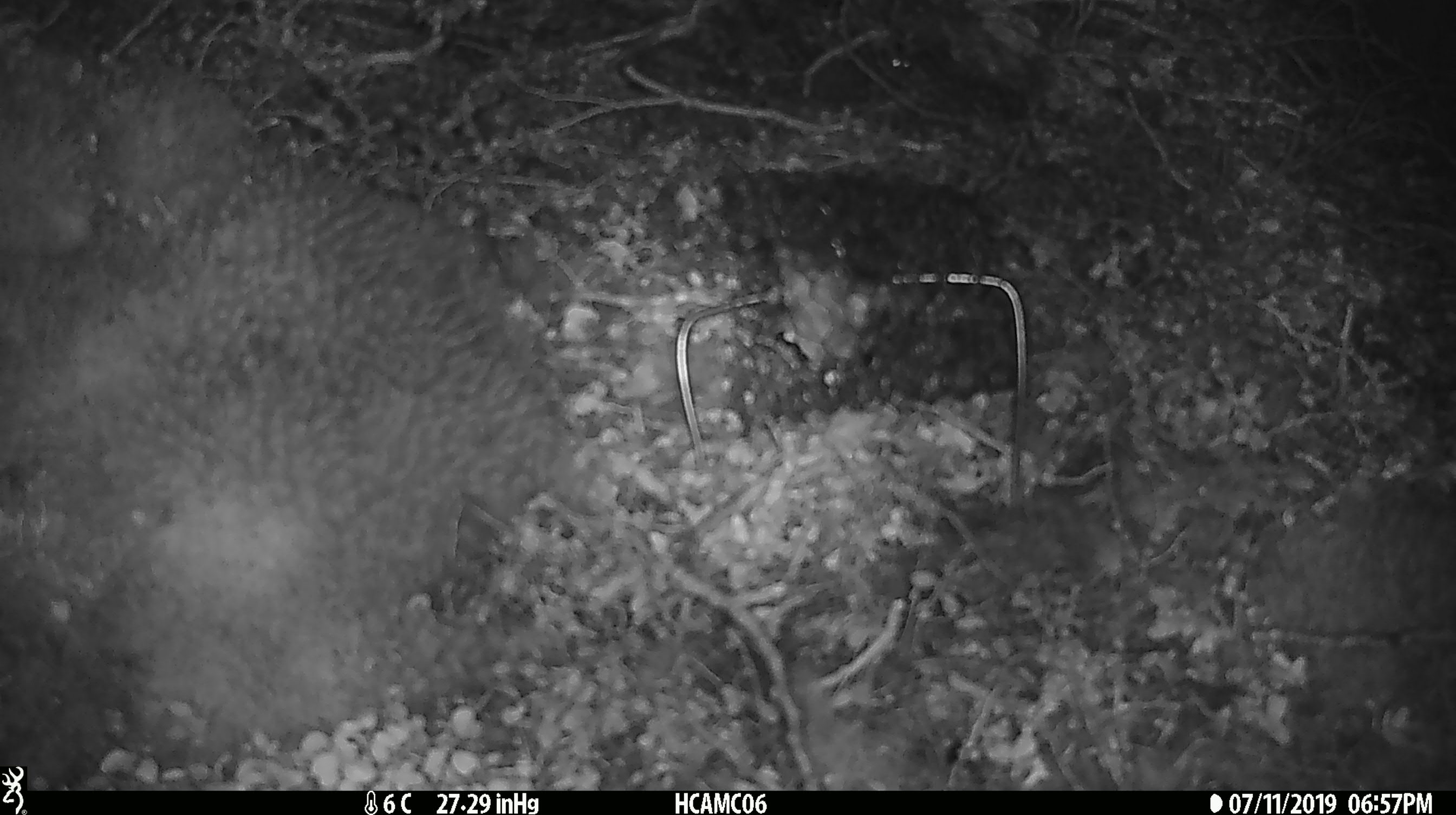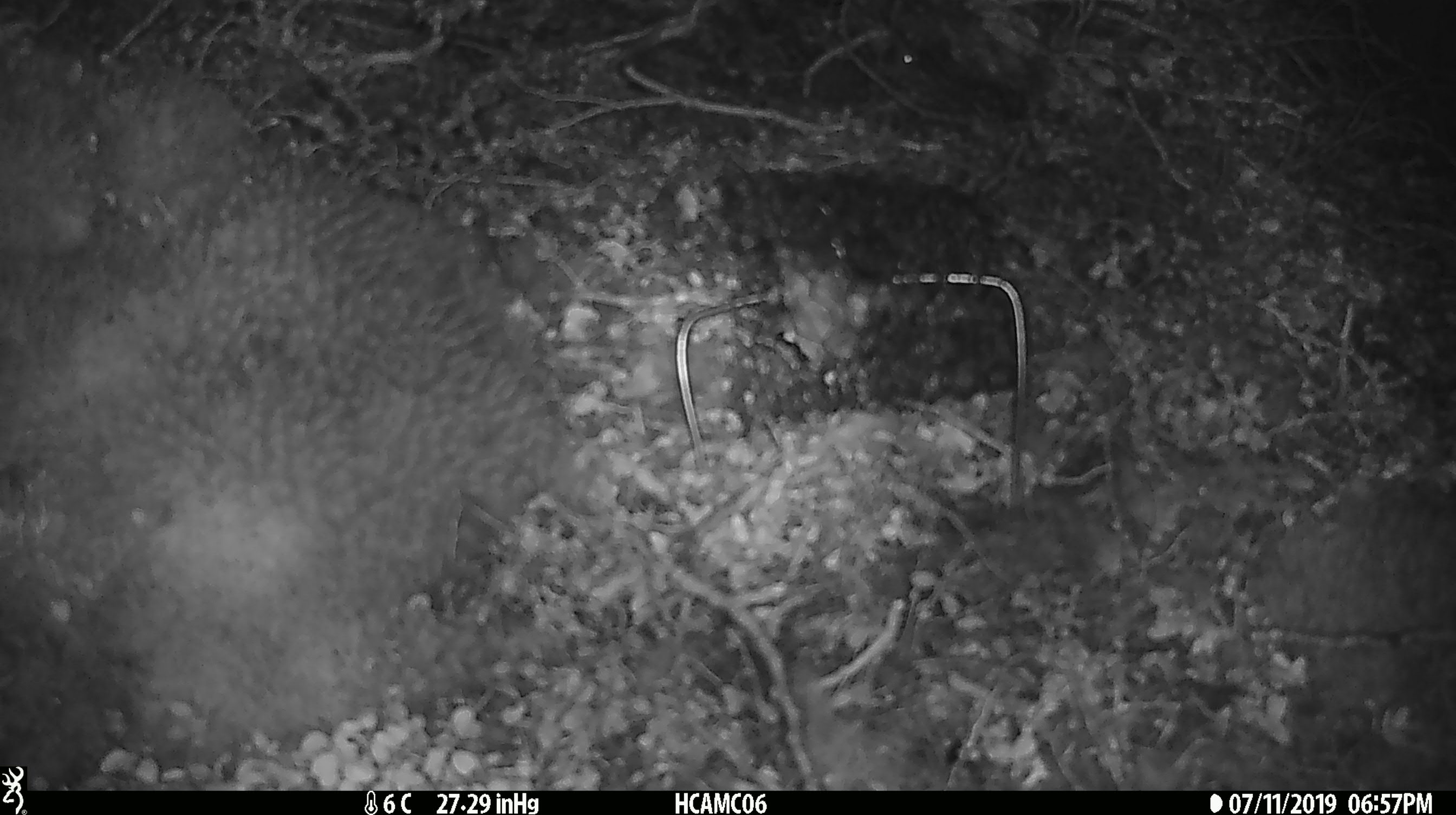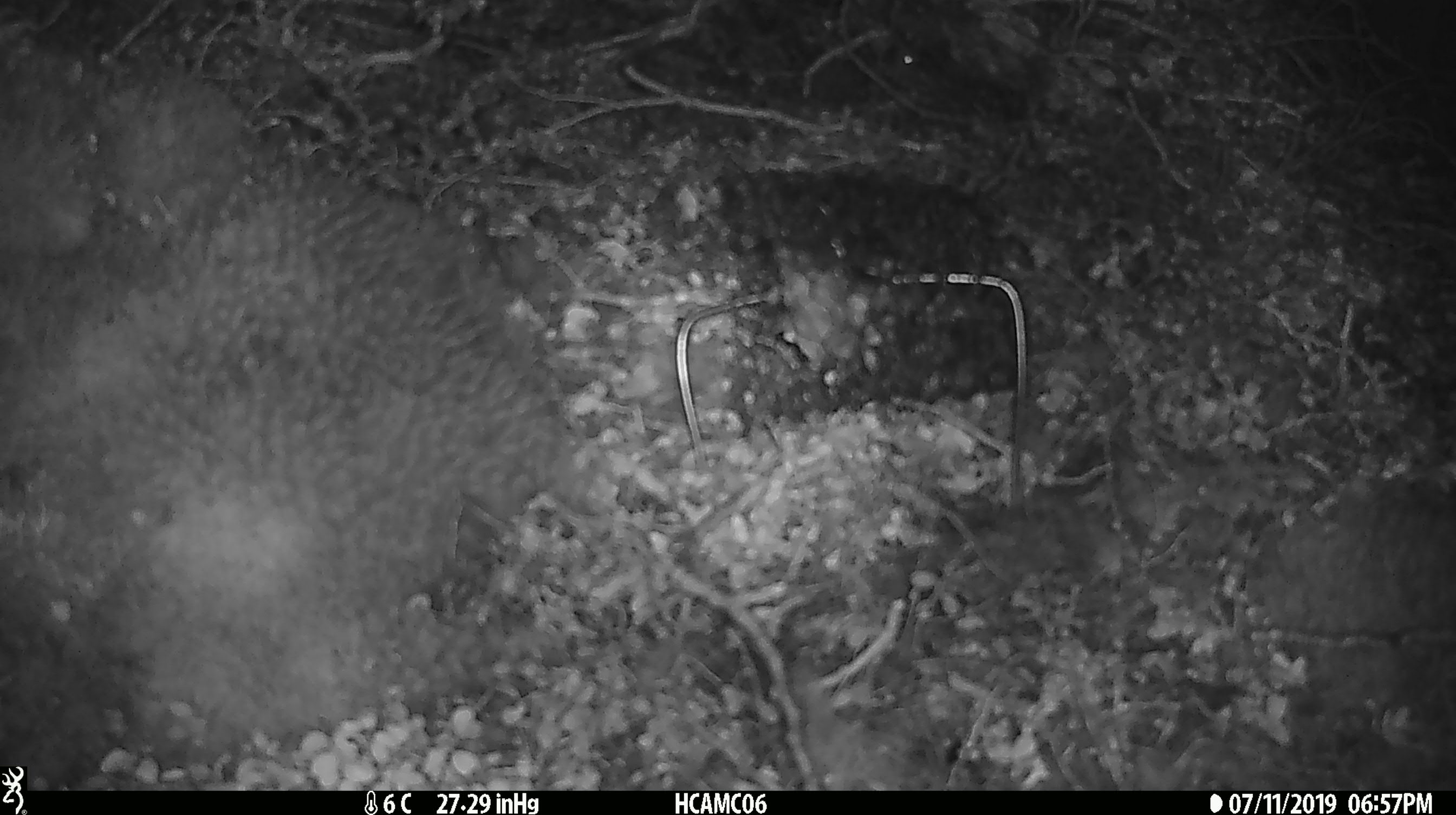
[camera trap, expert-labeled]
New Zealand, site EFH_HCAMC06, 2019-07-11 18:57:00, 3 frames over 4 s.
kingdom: Animalia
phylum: Chordata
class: Mammalia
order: Rodentia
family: Muridae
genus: Mus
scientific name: Mus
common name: mouse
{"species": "mouse (Mus)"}